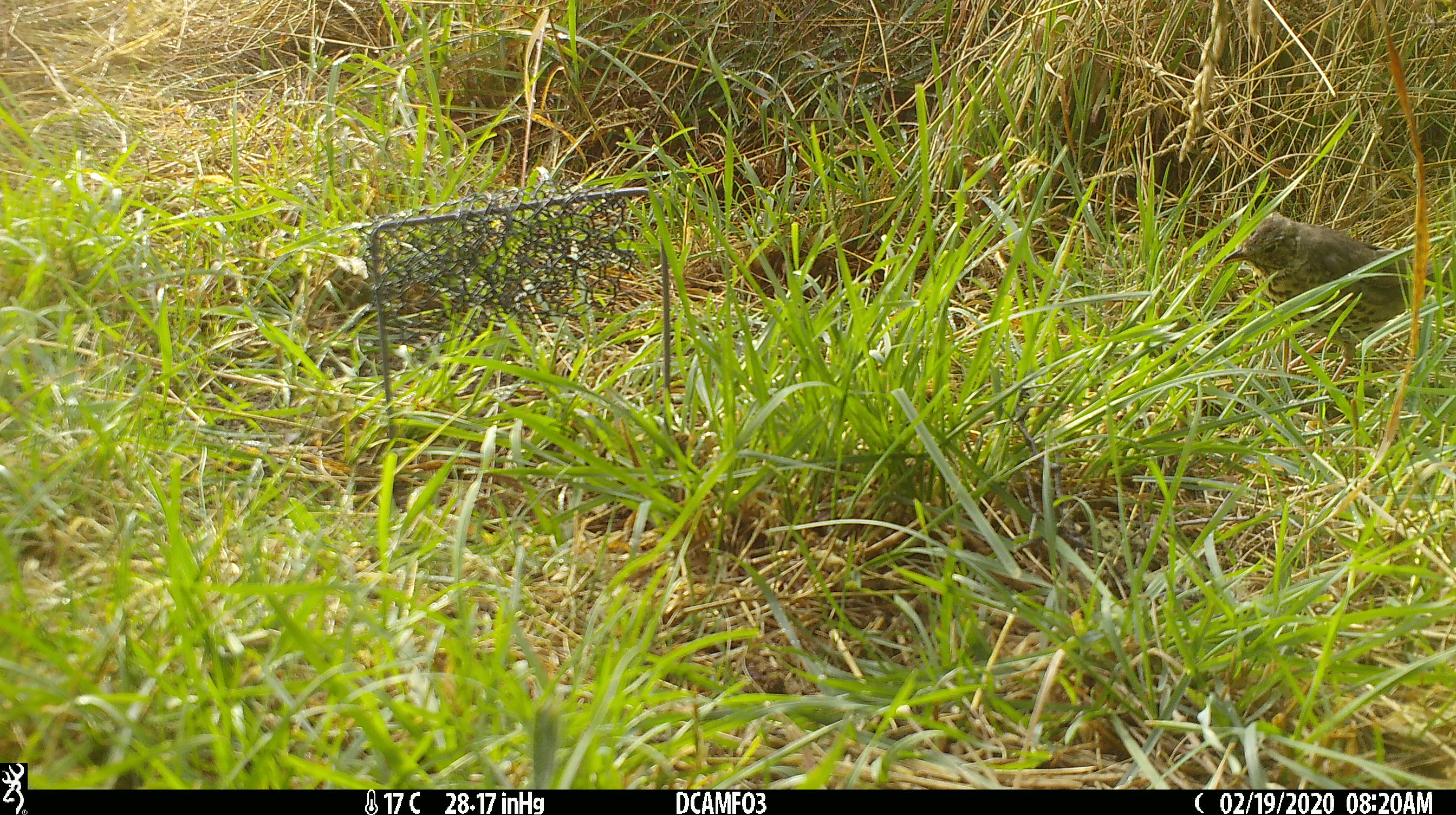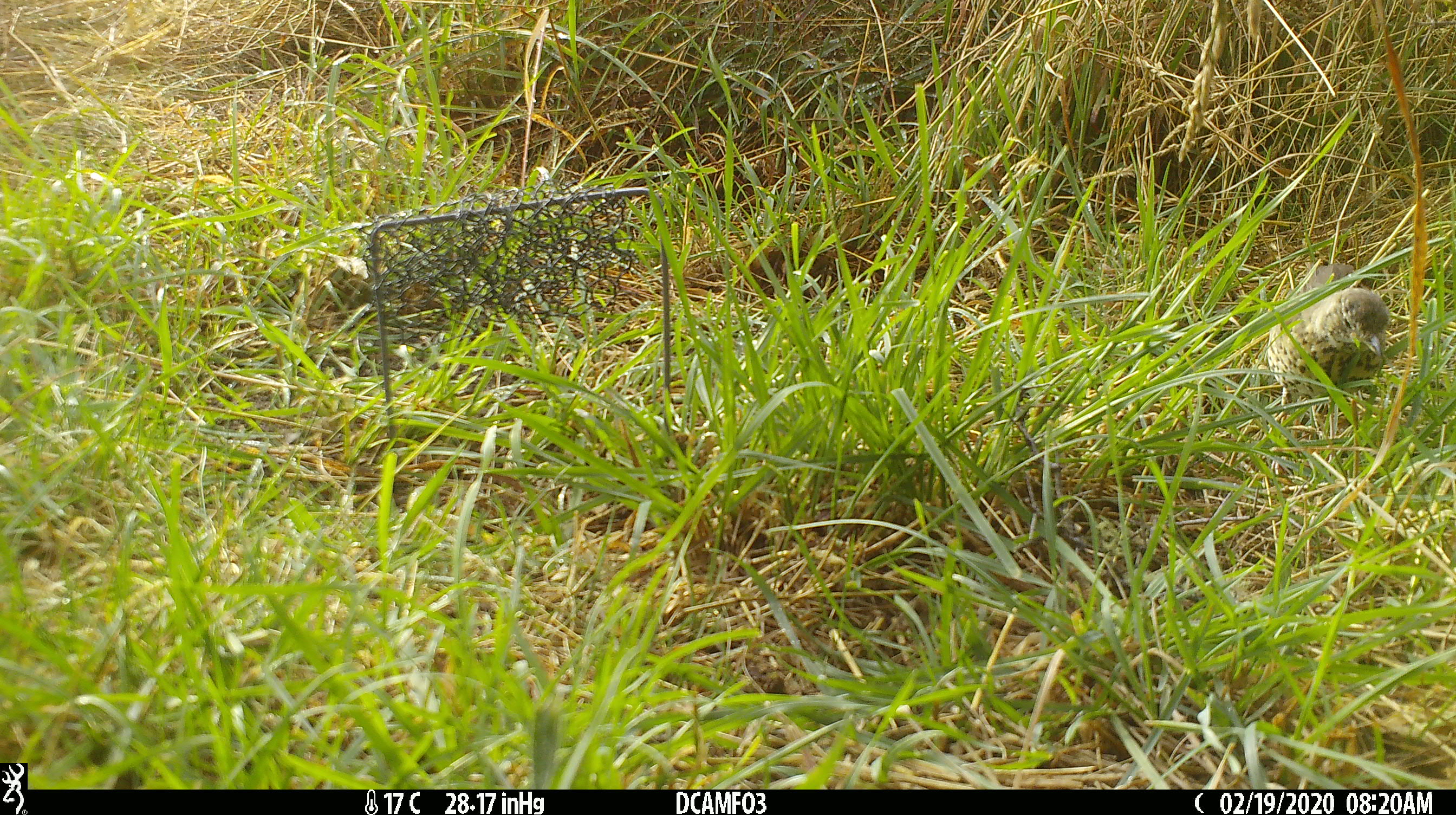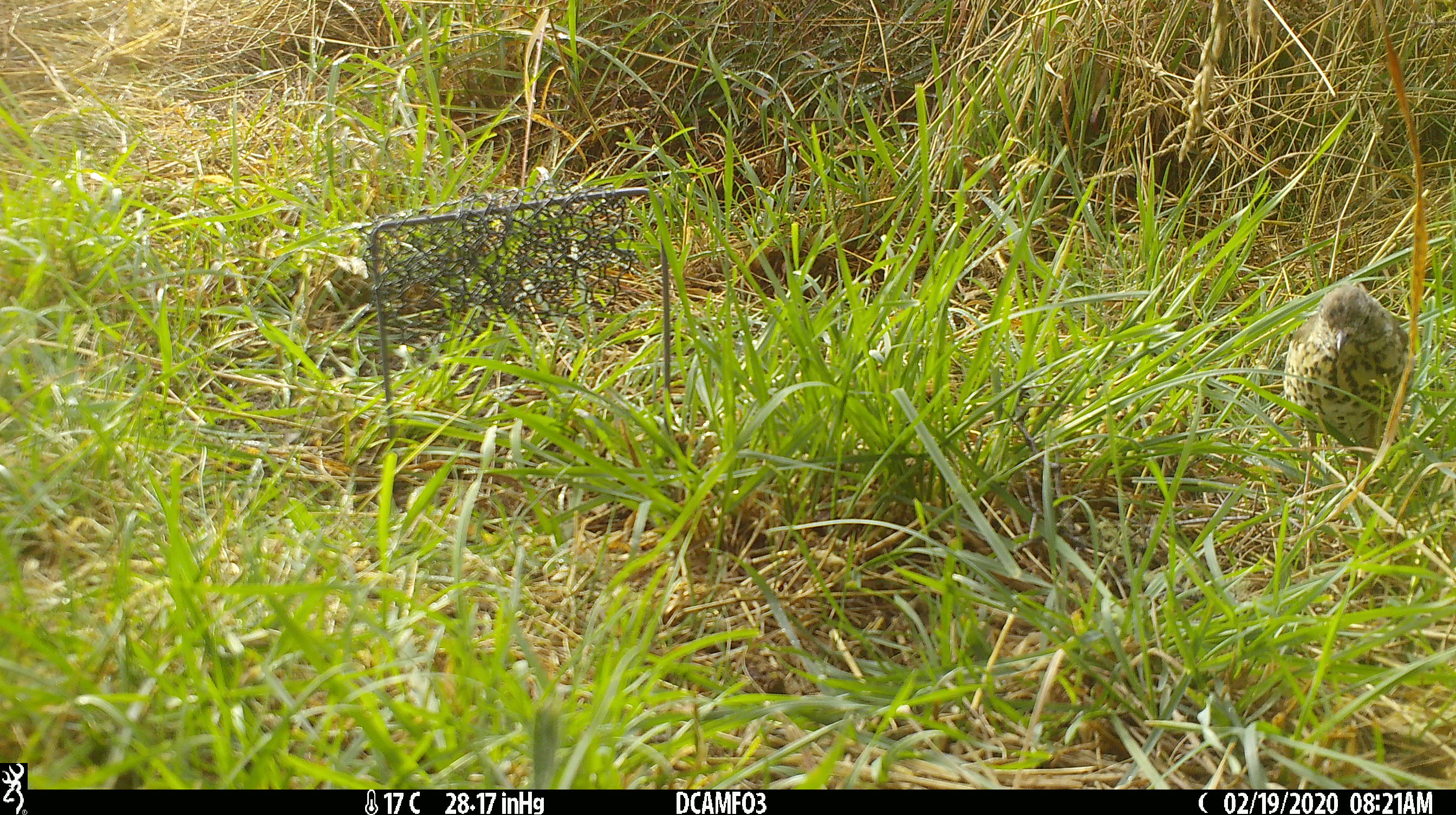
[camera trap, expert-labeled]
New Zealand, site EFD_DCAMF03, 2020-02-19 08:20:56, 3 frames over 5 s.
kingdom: Animalia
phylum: Chordata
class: Aves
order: Passeriformes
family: Turdidae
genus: Turdus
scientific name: Turdus philomelos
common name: song thrush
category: thrush